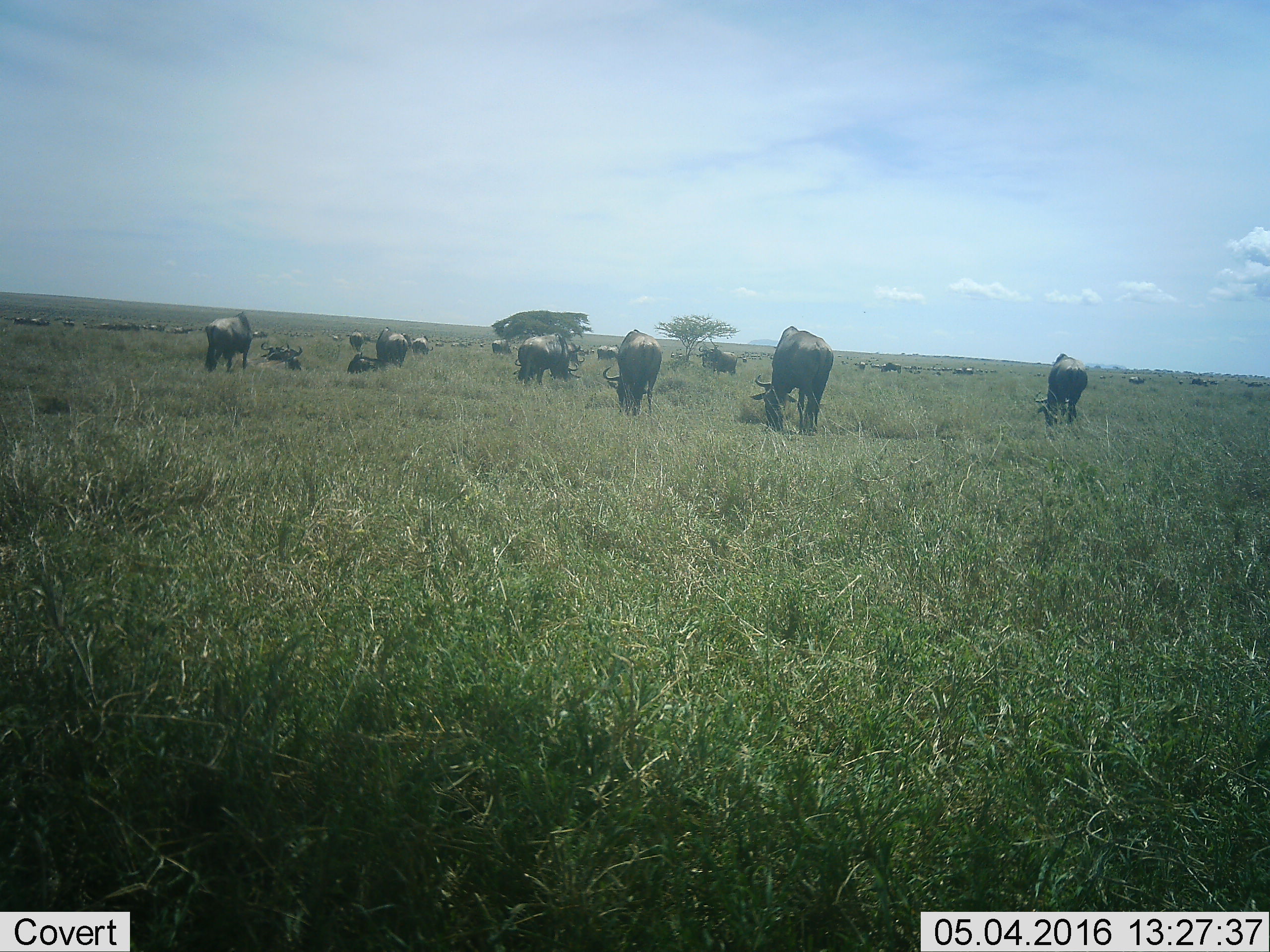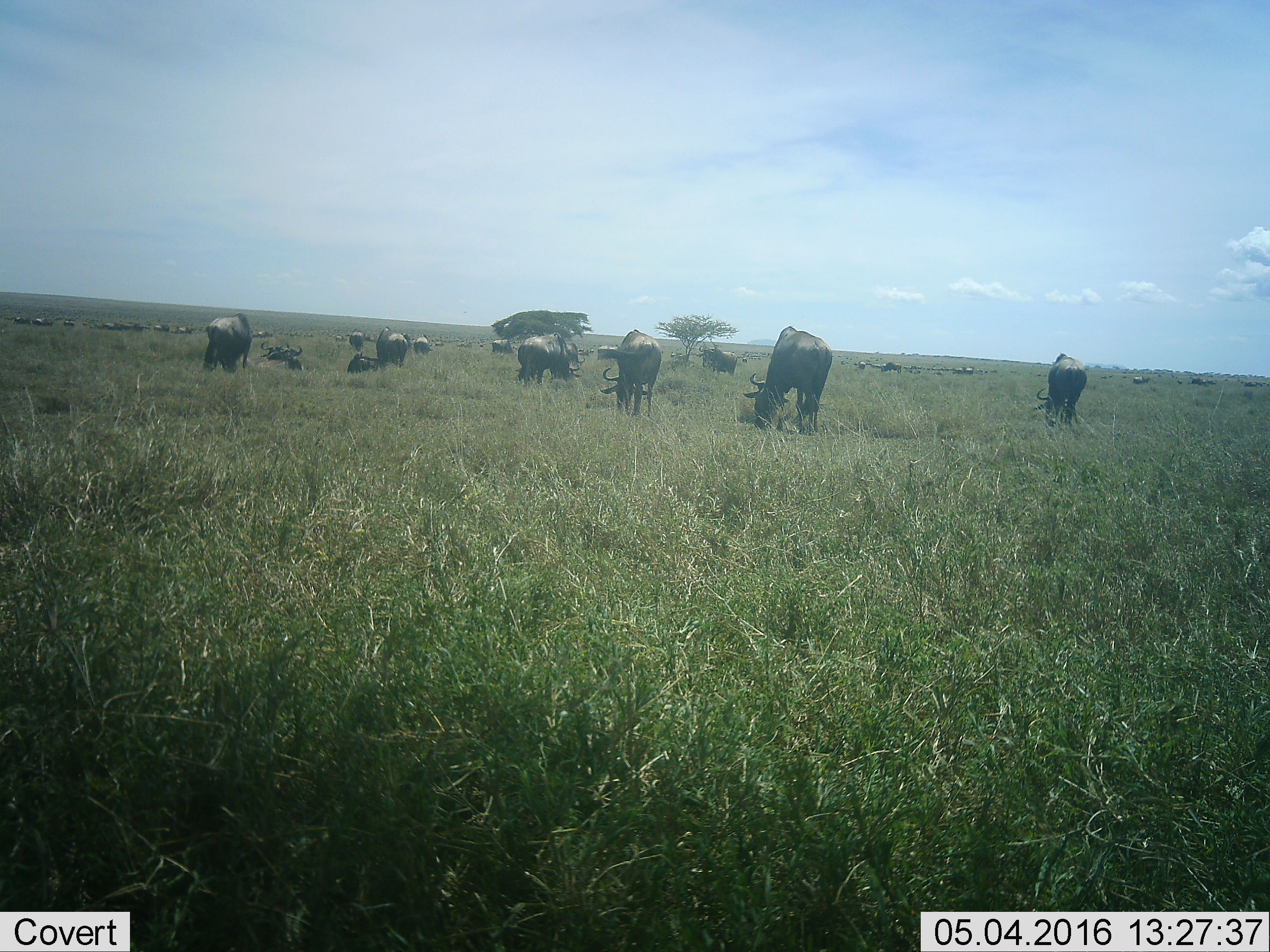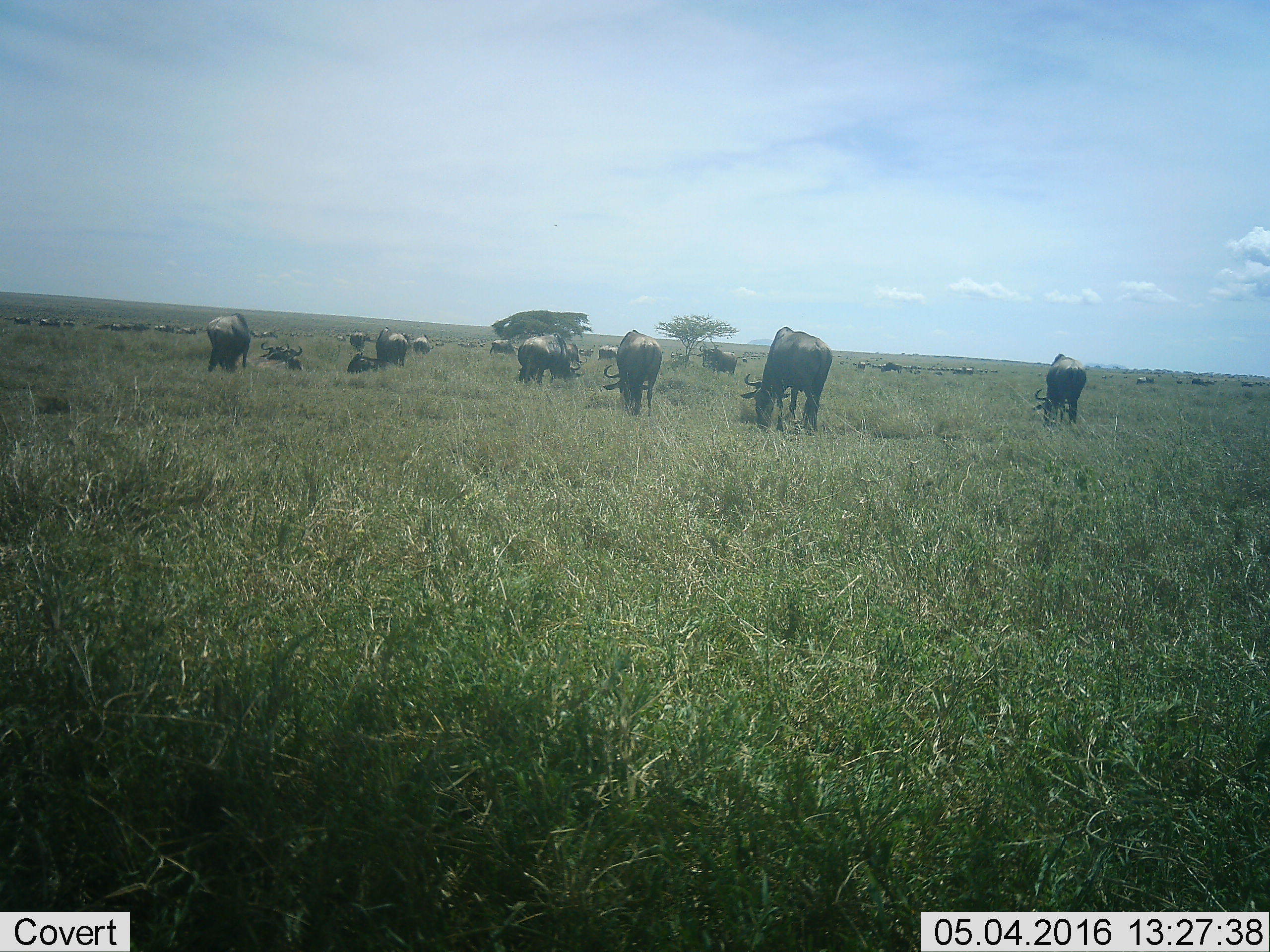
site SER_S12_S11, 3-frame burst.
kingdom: Animalia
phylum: Chordata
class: Mammalia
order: Artiodactyla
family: Bovidae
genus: Connochaetes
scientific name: Connochaetes taurinus taurinus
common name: blue wildebeest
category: wildebeestblue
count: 11-50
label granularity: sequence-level